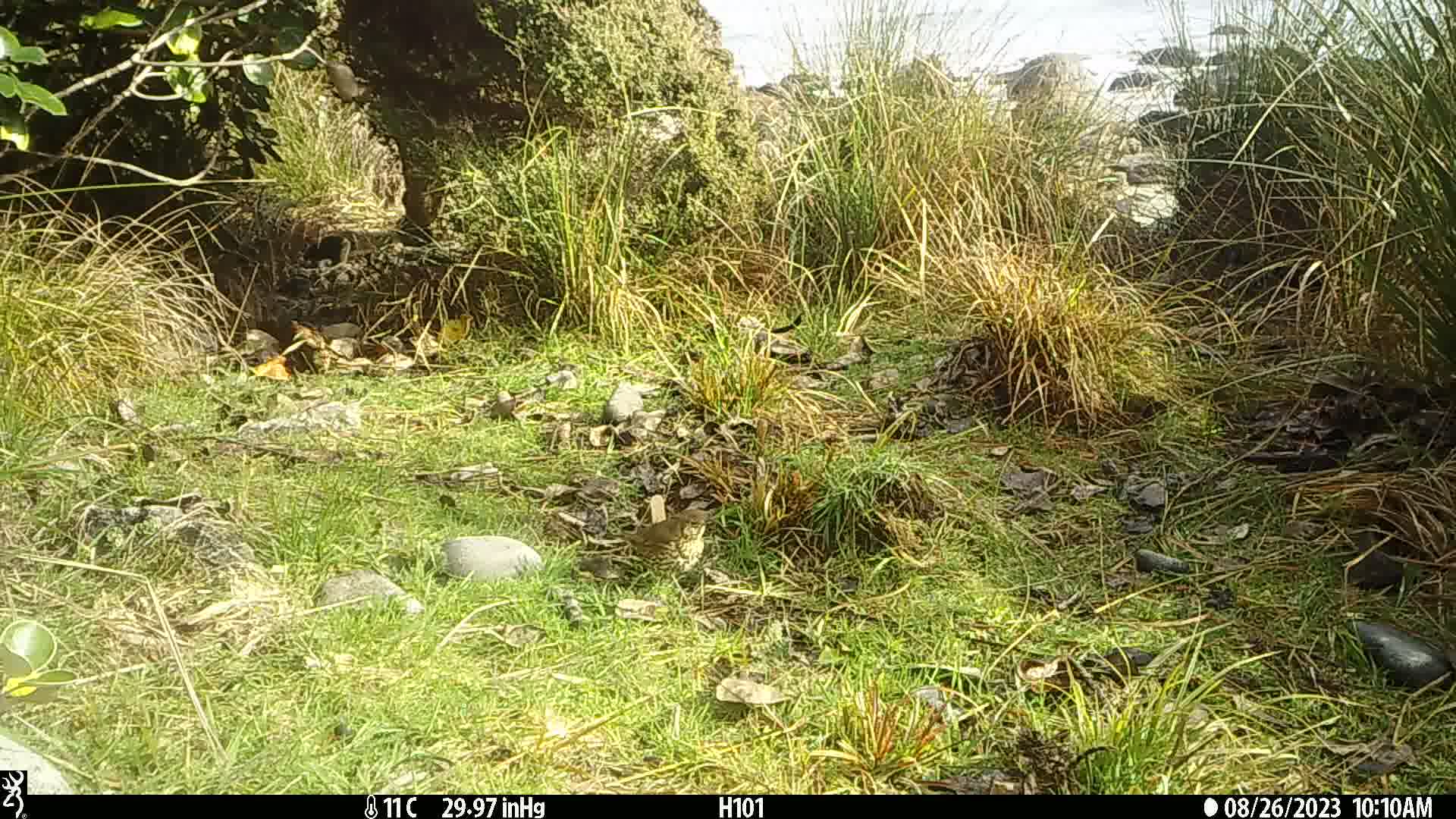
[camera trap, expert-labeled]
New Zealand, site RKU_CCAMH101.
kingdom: Animalia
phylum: Chordata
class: Aves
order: Passeriformes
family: Turdidae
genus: Turdus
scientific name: Turdus philomelos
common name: song thrush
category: thrush